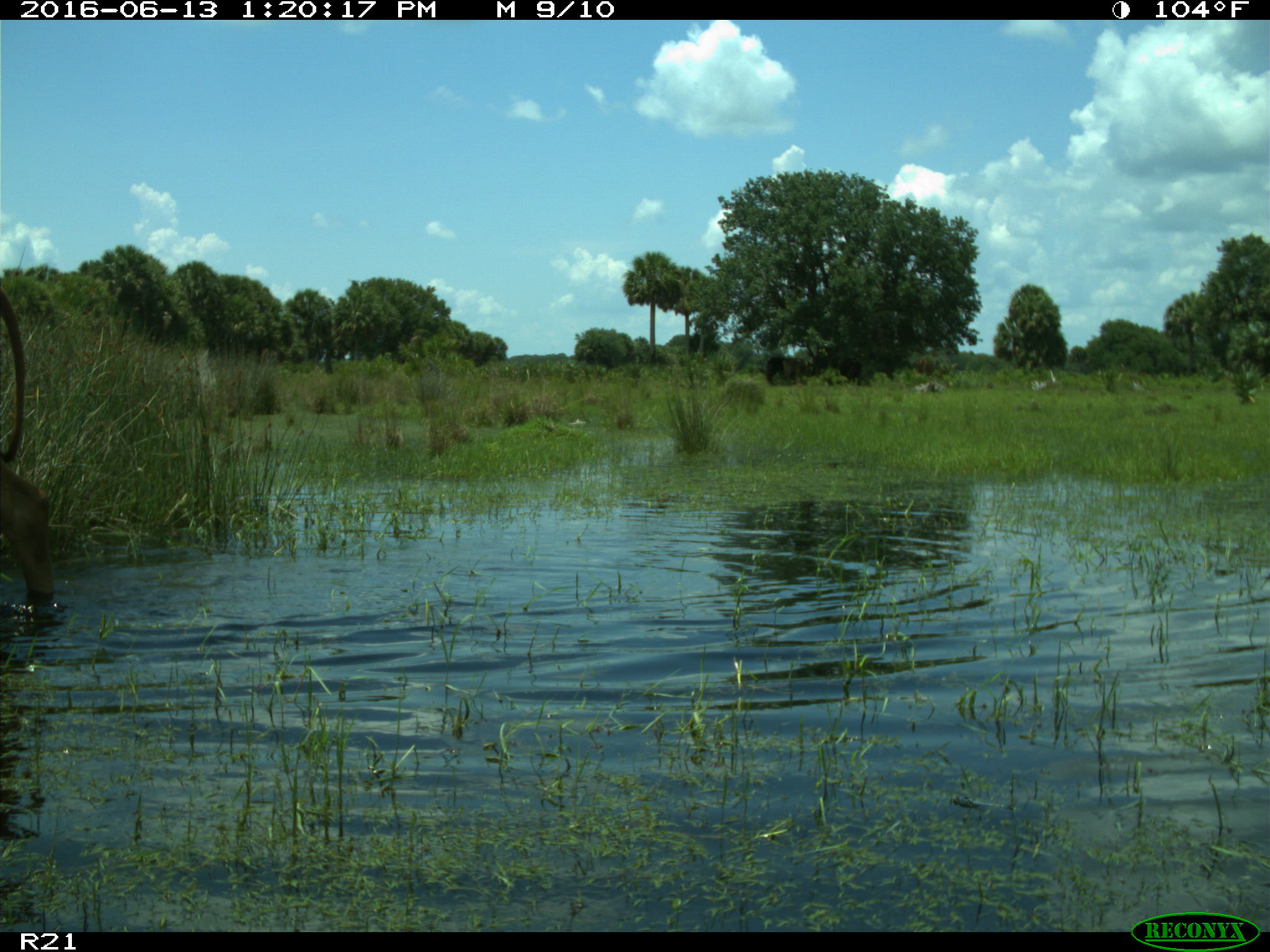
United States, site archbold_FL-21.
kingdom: Animalia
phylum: Chordata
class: Mammalia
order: Artiodactyla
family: Bovidae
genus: Bos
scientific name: Bos taurus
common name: domestic cow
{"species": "Bos taurus (domestic cow)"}